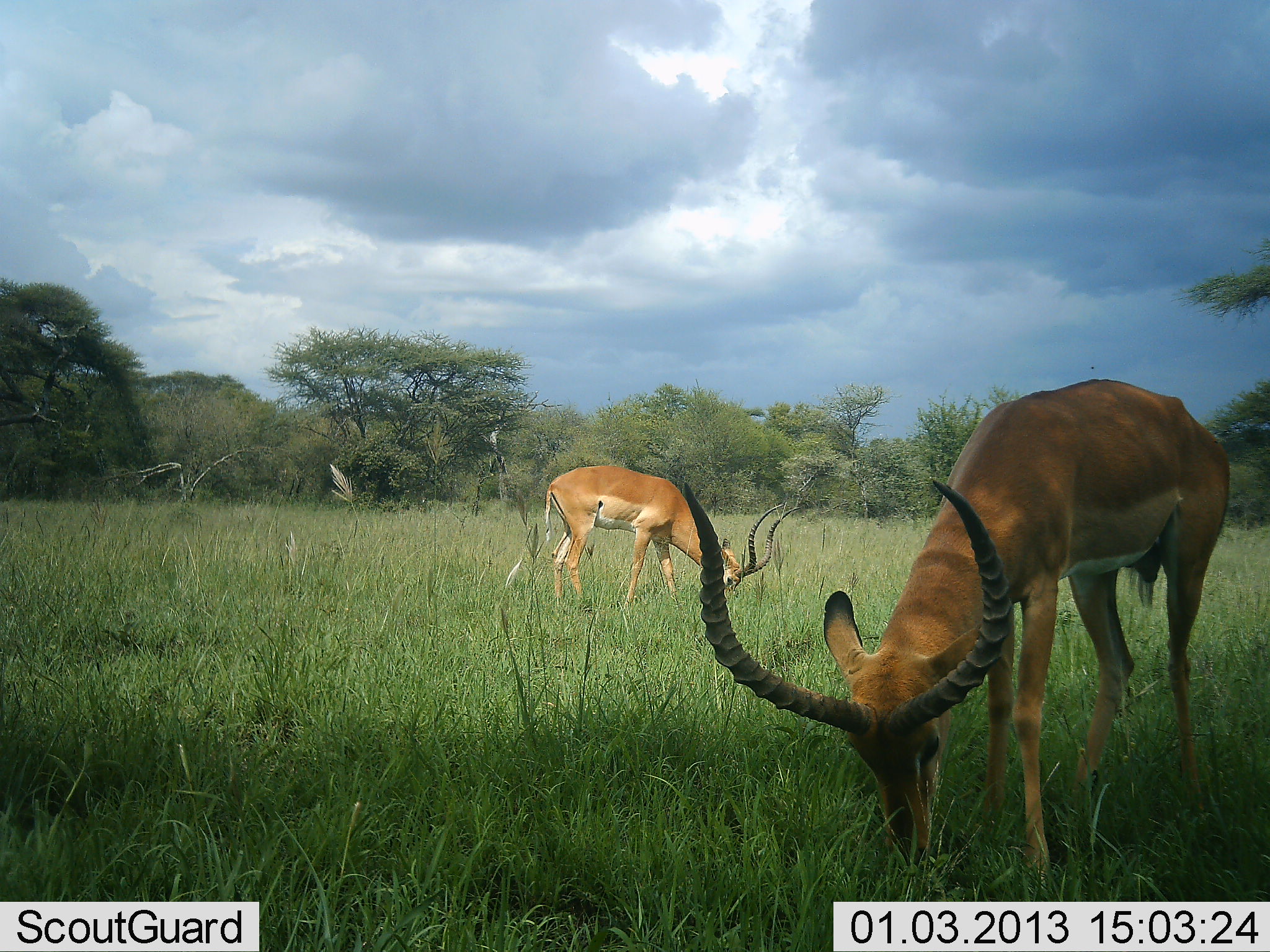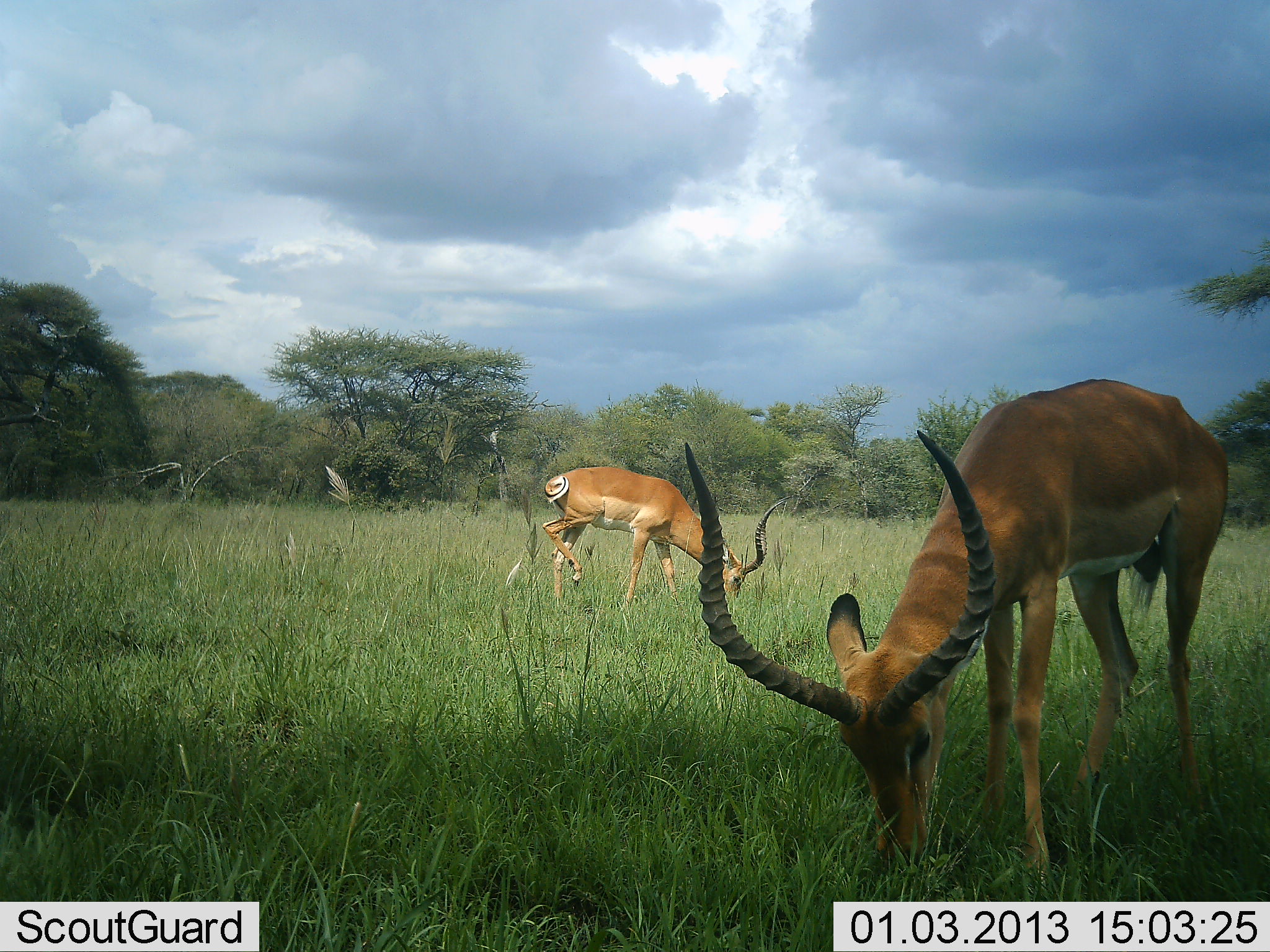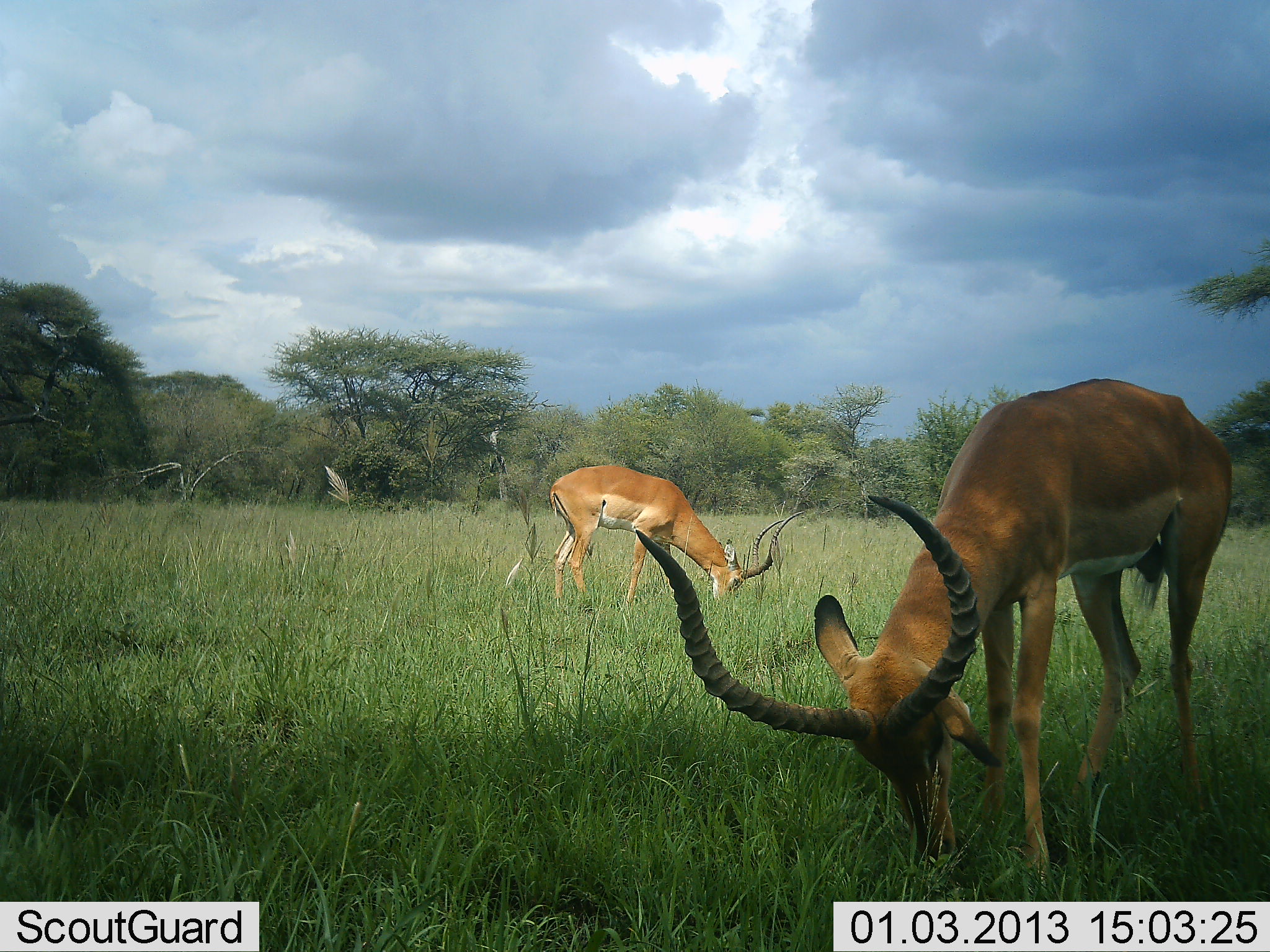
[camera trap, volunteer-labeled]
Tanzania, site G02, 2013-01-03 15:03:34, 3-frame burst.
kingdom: Animalia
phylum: Chordata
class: Mammalia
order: Artiodactyla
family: Bovidae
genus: Aepyceros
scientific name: Aepyceros melampus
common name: impala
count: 2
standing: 24%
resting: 0%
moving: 6%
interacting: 0%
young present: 0%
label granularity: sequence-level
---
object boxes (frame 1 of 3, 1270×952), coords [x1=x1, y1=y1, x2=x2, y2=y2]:
animal: [x1=680, y1=378, x2=1227, y2=893]; [x1=542, y1=466, x2=801, y2=619]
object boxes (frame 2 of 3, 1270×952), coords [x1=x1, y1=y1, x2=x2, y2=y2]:
animal: [x1=680, y1=378, x2=1227, y2=889]; [x1=542, y1=466, x2=801, y2=619]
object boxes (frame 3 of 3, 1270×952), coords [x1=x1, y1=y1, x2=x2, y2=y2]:
animal: [x1=634, y1=378, x2=1231, y2=893]; [x1=549, y1=466, x2=805, y2=614]